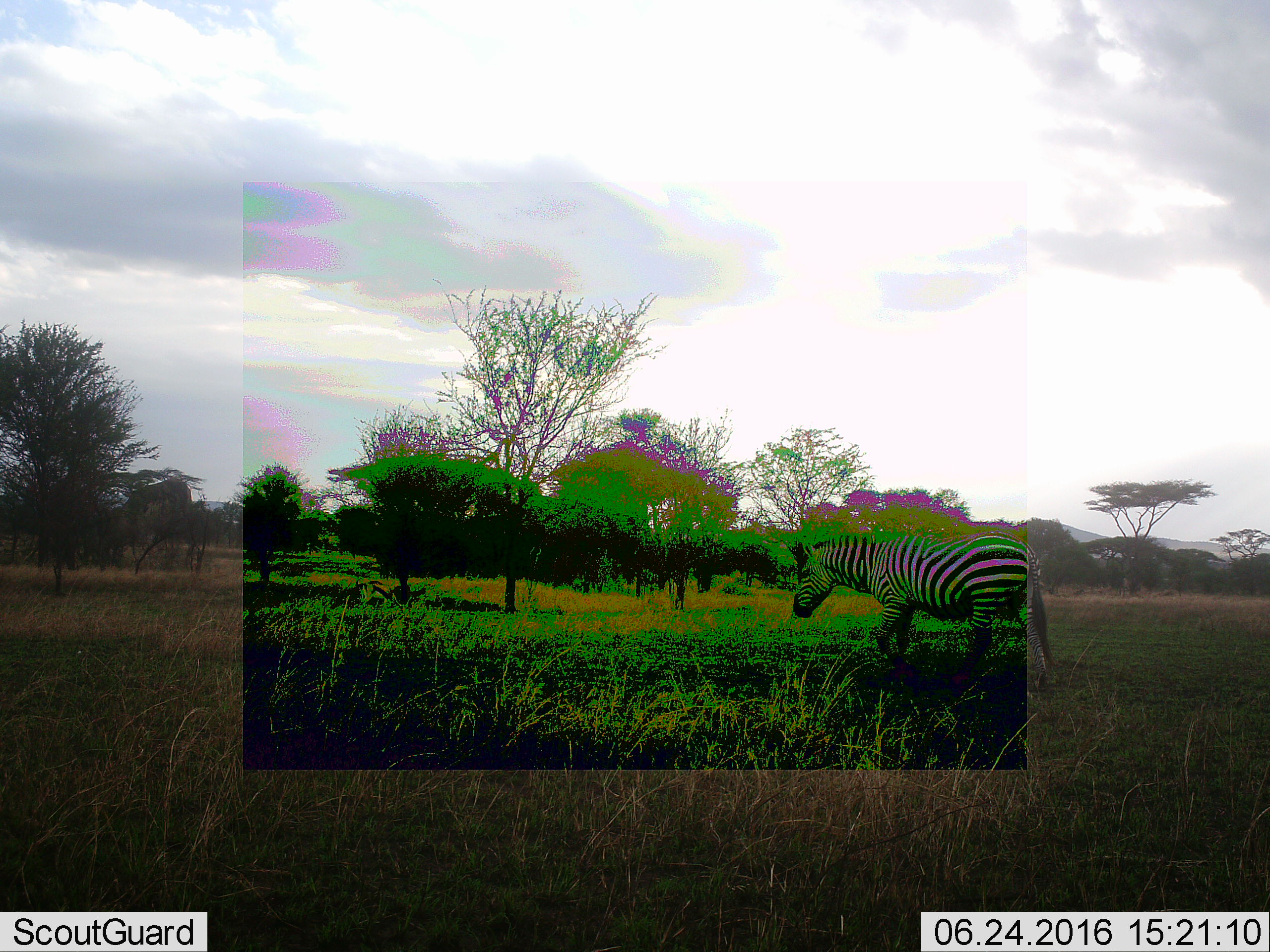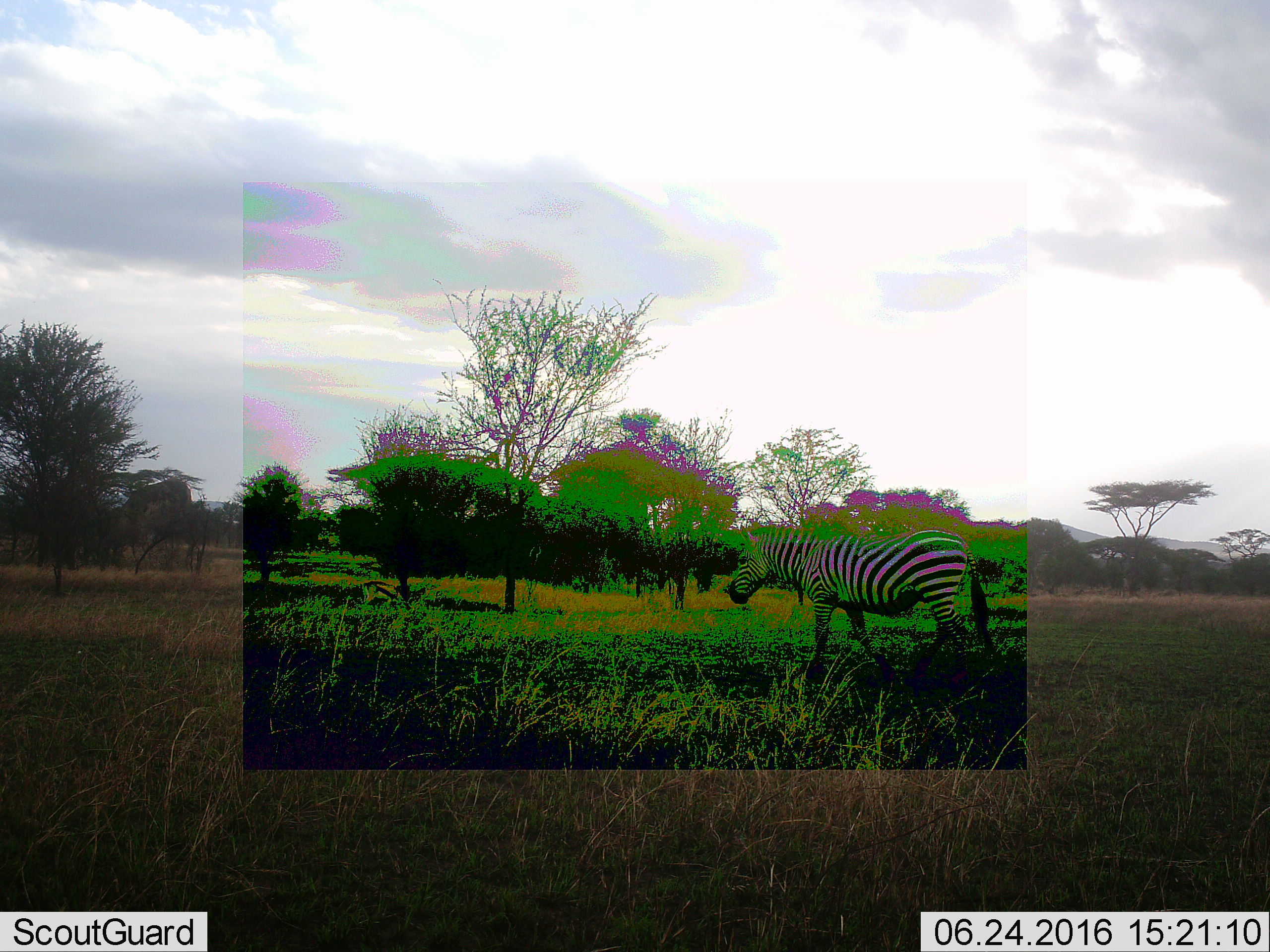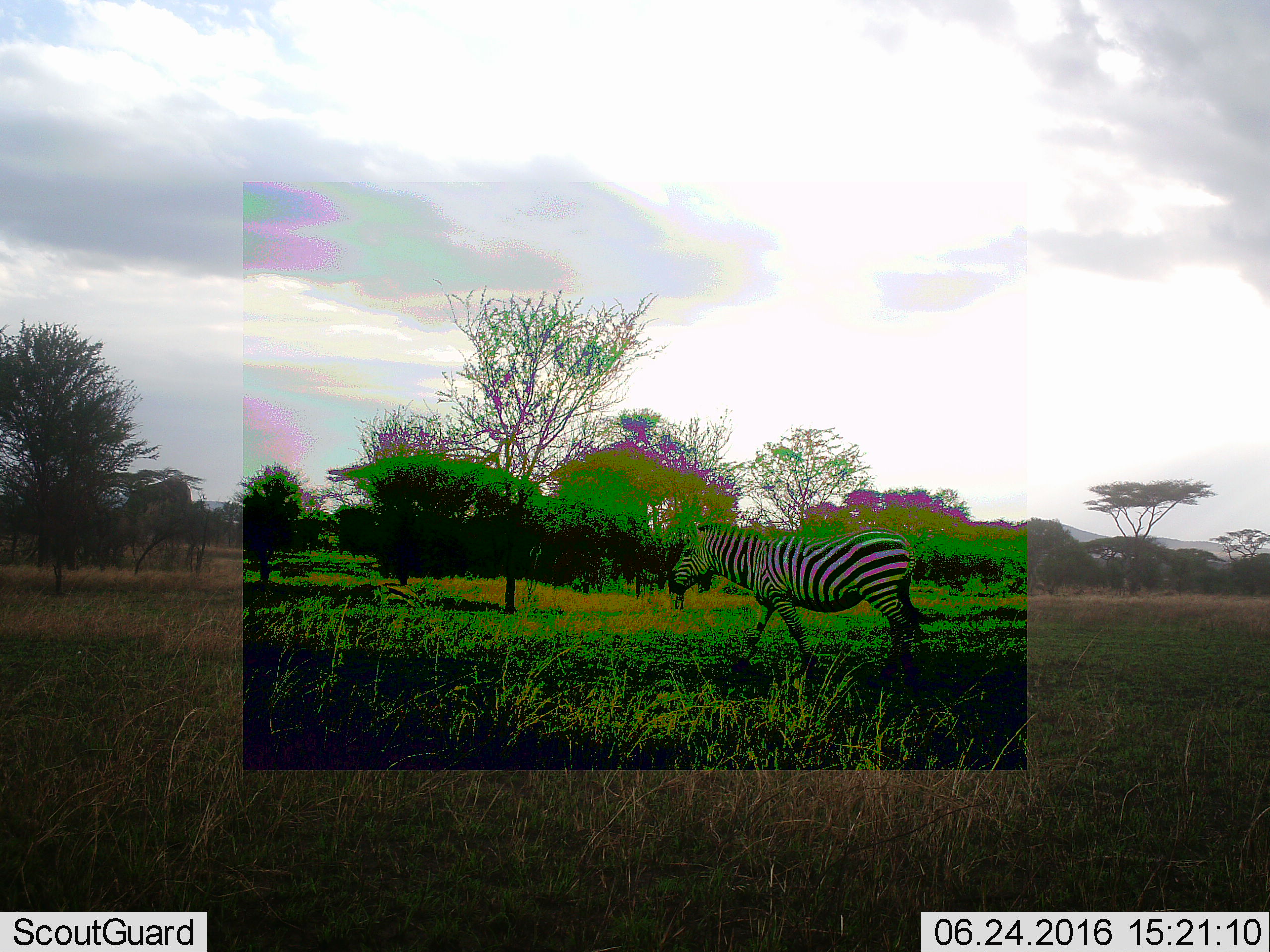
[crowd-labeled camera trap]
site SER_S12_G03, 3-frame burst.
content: unidentified animal